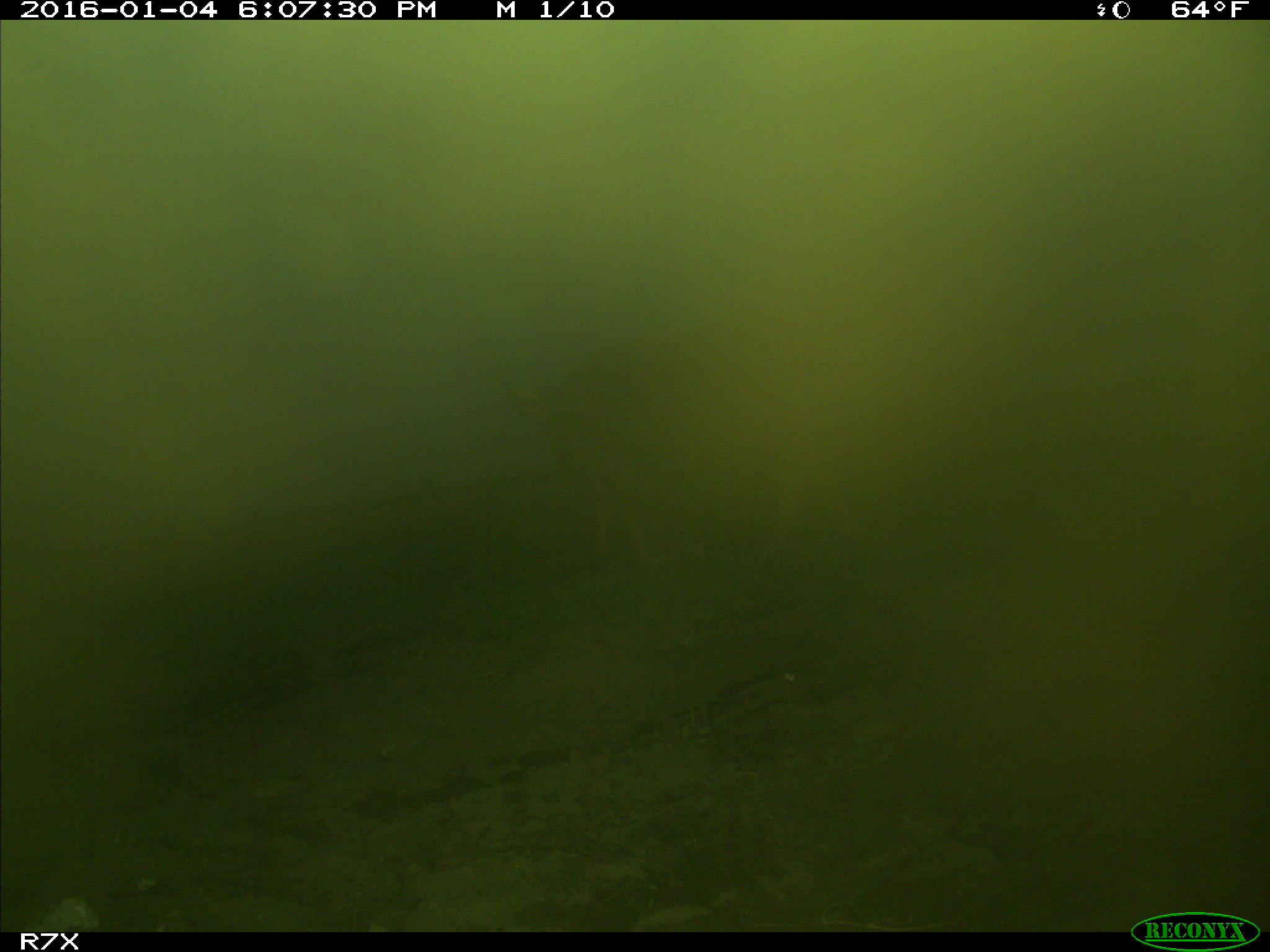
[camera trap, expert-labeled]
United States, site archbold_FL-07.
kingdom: Animalia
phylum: Chordata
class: Mammalia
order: Artiodactyla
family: Bovidae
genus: Bos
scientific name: Bos taurus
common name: domestic cow